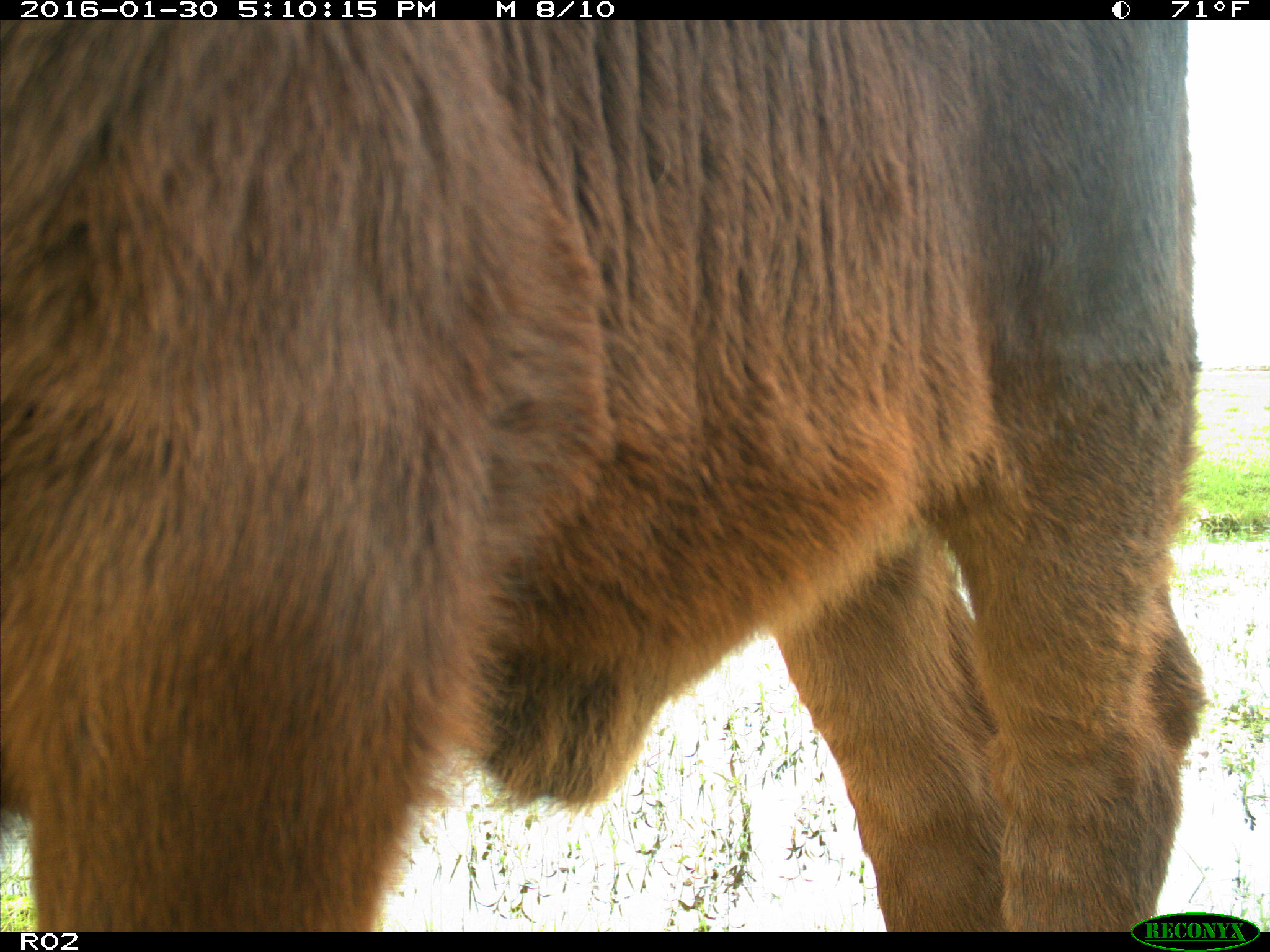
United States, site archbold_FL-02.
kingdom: Animalia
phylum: Chordata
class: Mammalia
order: Artiodactyla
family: Bovidae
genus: Bos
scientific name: Bos taurus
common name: domestic cow